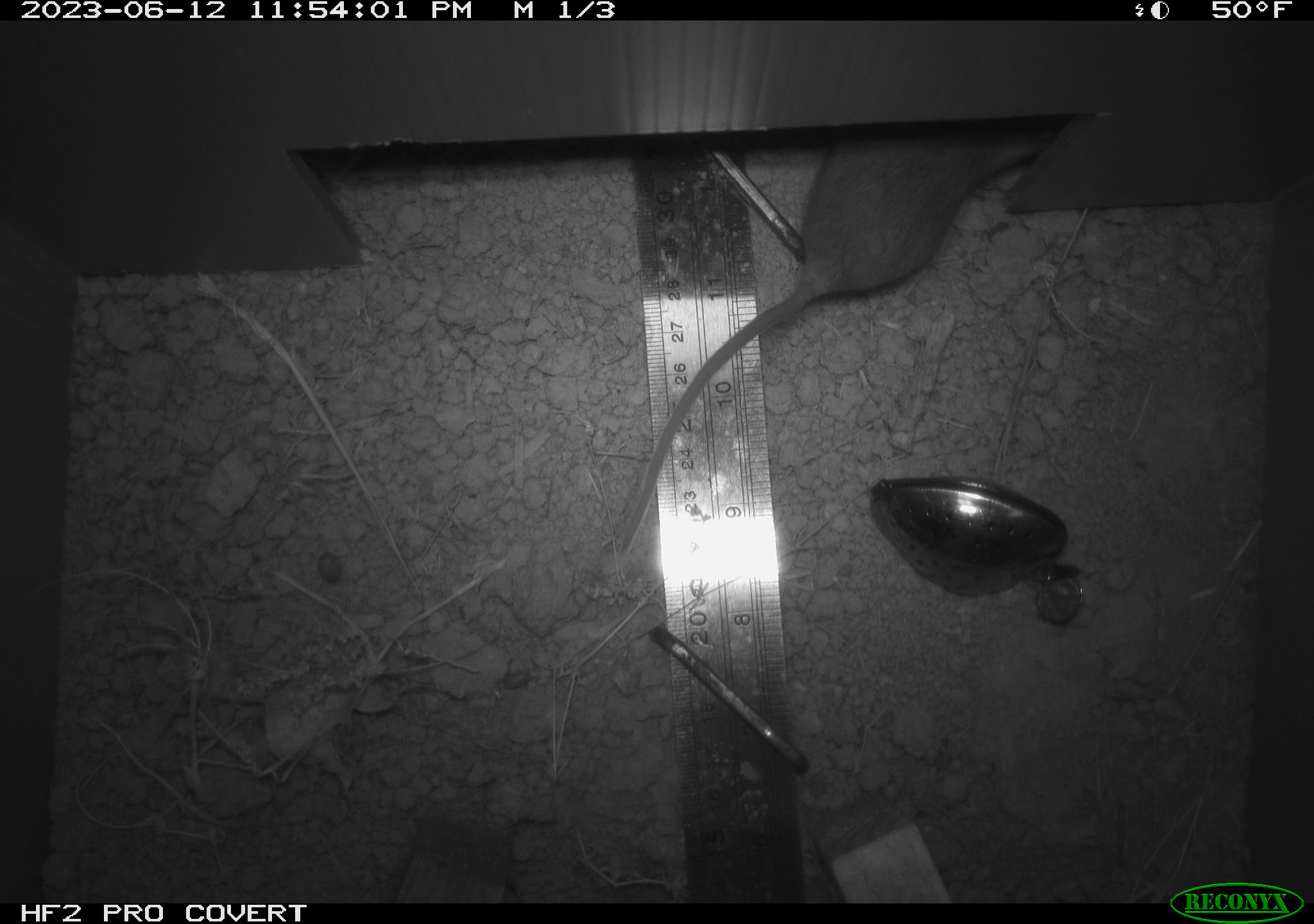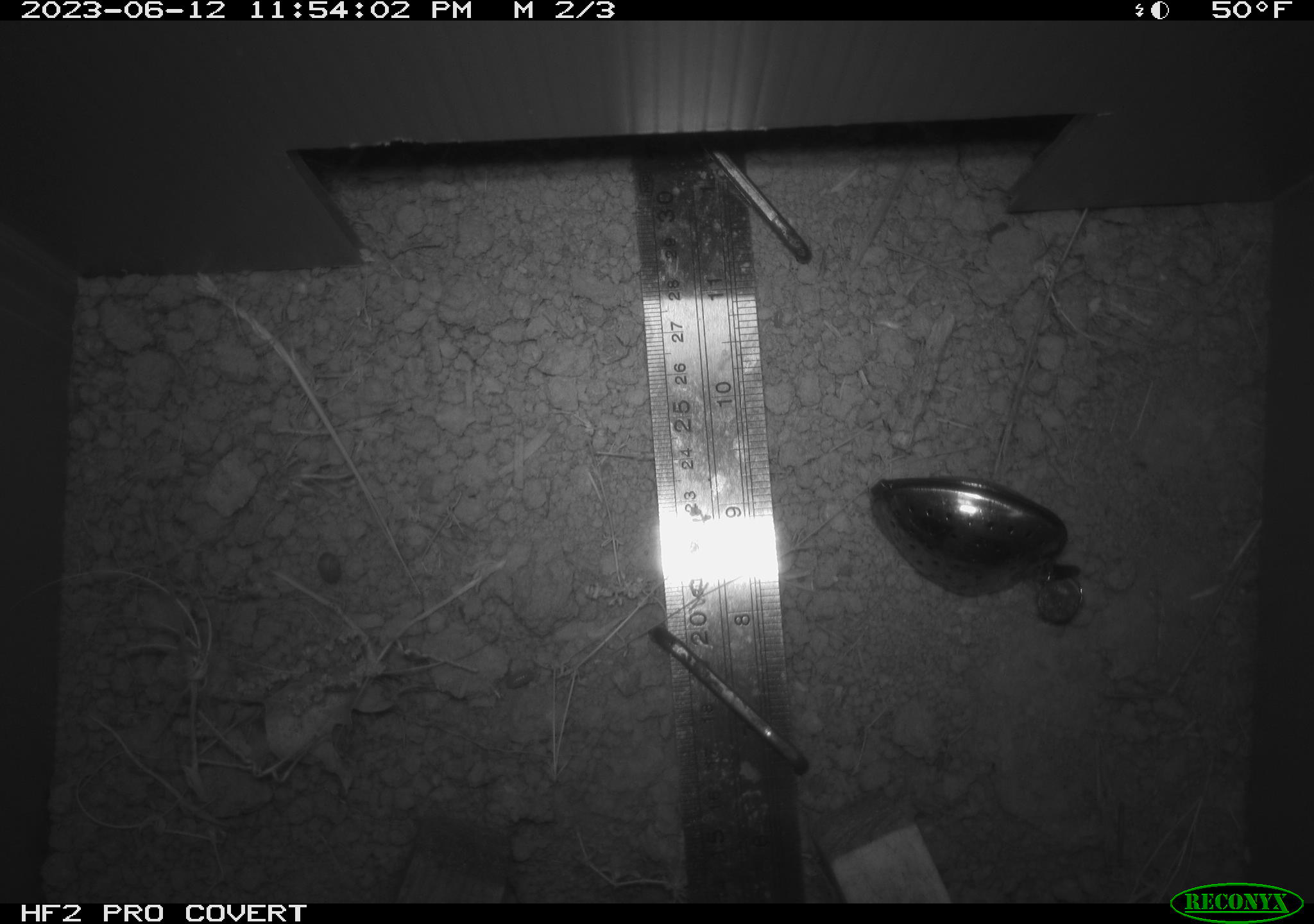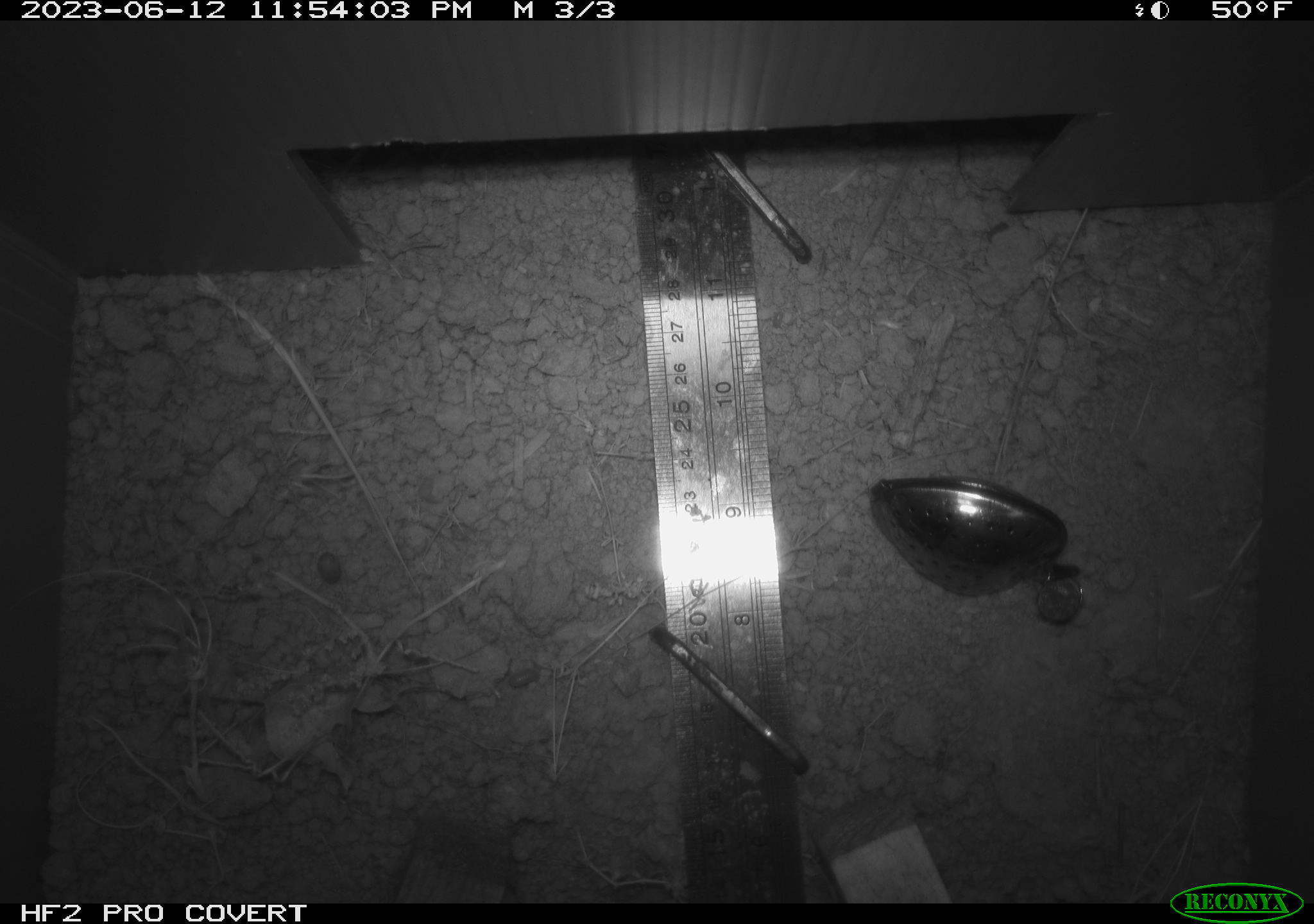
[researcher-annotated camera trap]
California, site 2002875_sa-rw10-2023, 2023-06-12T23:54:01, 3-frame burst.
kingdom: Animalia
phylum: Chordata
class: Mammalia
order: Rodentia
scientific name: Rodentia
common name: rodent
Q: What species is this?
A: Rodent (Rodentia).